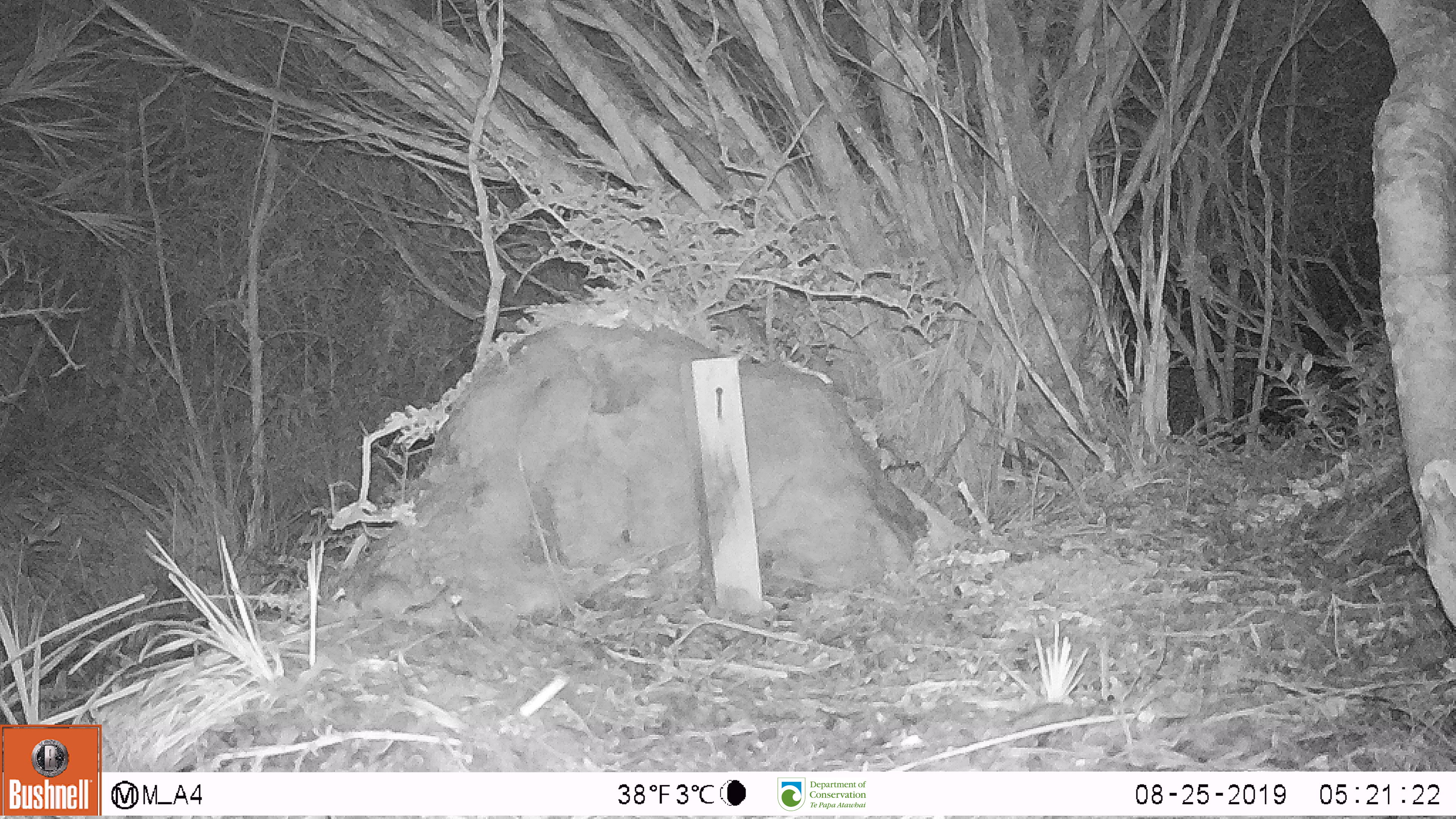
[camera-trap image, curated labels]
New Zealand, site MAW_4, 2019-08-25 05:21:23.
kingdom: Animalia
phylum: Chordata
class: Mammalia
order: Rodentia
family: Muridae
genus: Mus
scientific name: Mus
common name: mouse